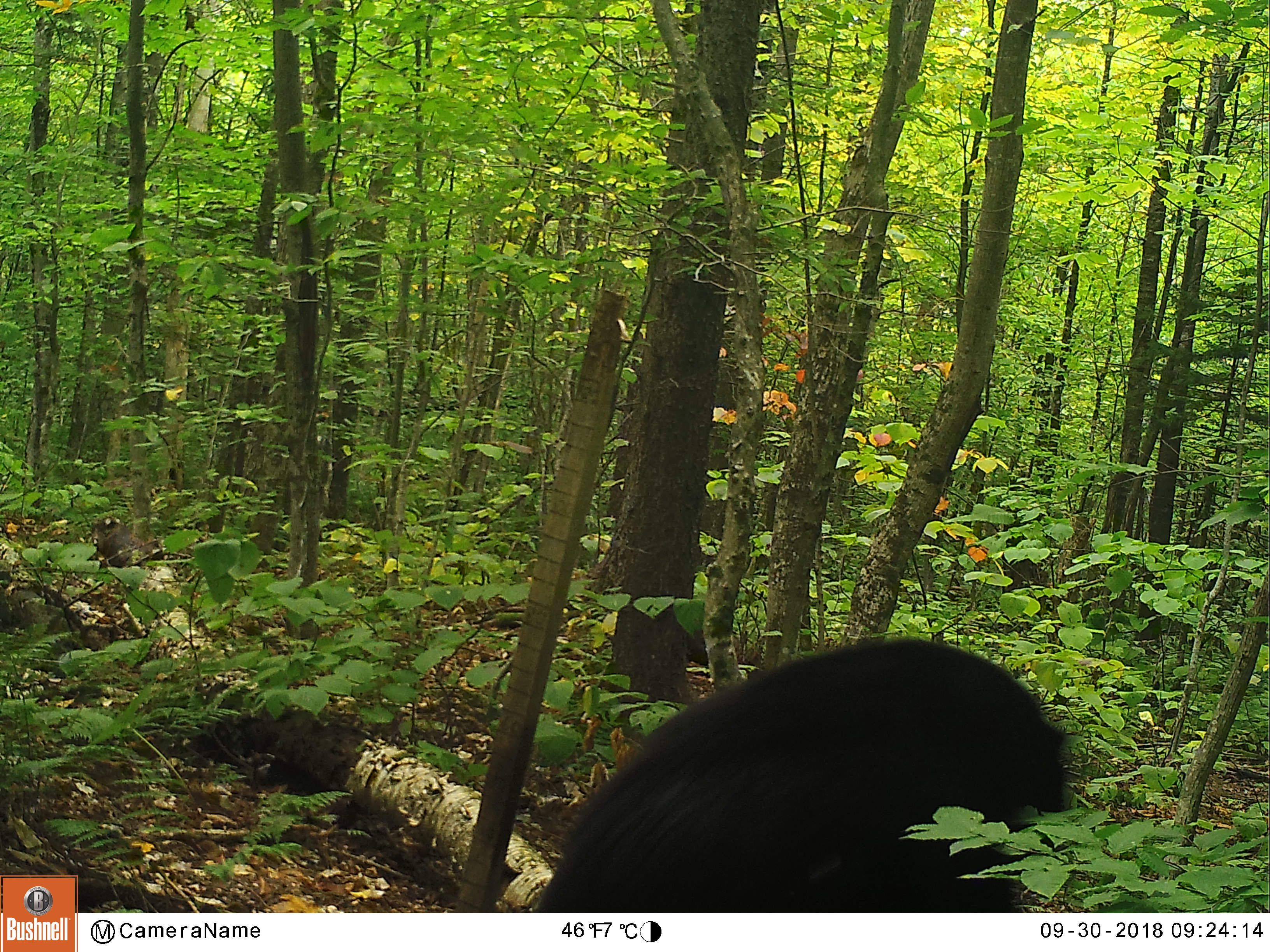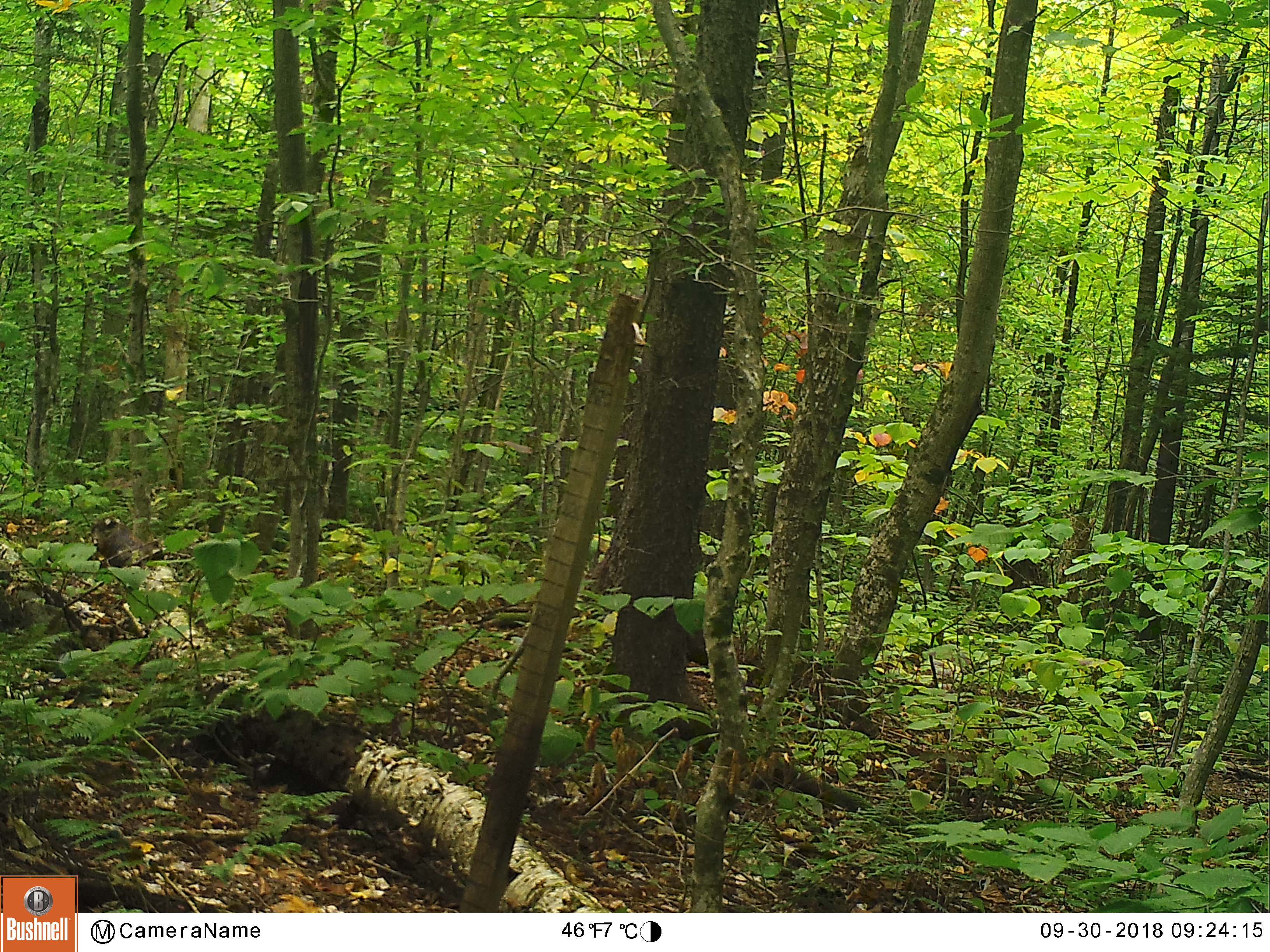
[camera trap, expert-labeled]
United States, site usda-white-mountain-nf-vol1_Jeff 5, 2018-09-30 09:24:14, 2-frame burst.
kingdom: Animalia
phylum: Chordata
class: Mammalia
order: Carnivora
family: Ursidae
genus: Ursus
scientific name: Ursus americanus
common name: black bear